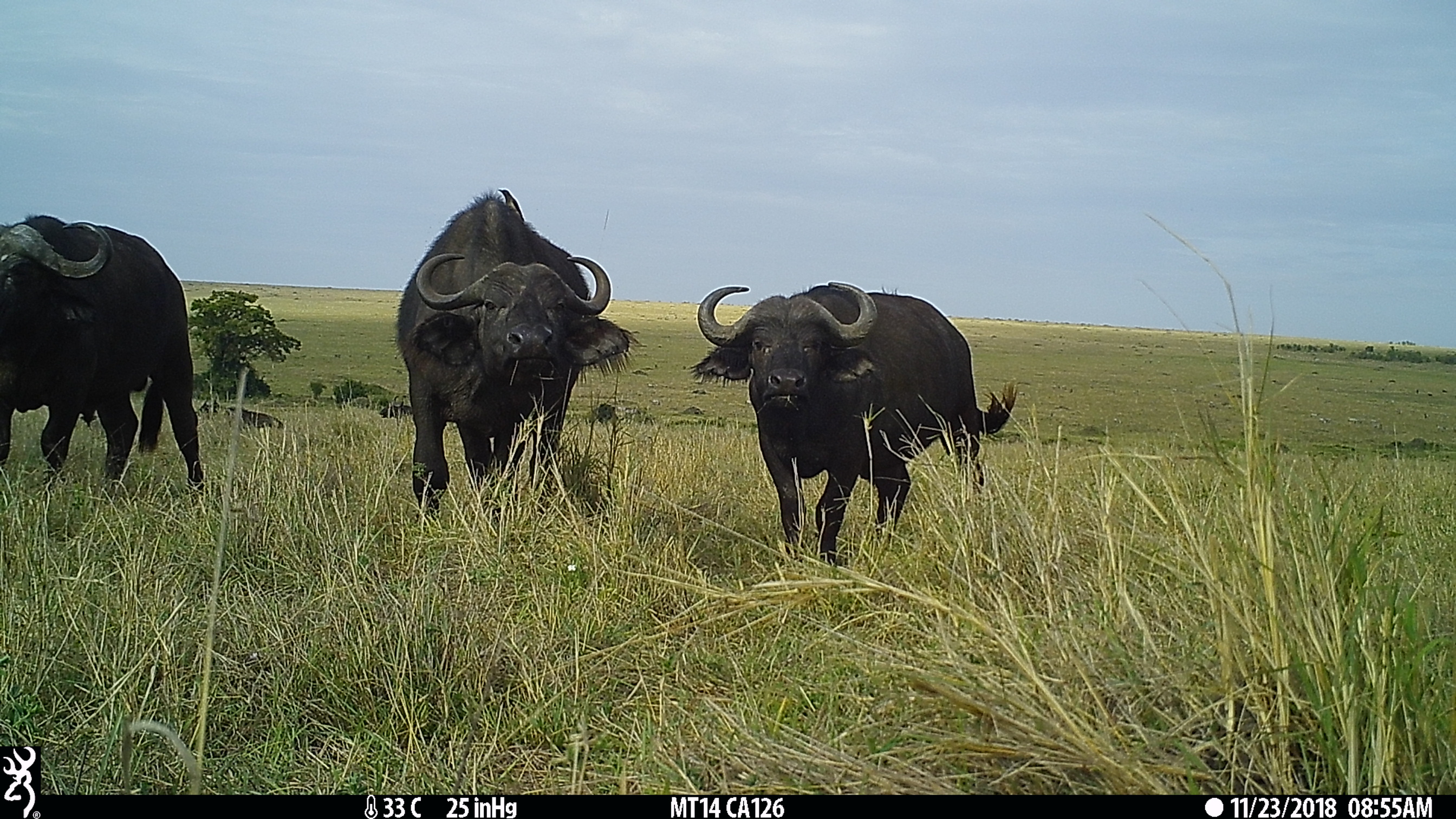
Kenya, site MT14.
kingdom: Animalia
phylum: Chordata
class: Mammalia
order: Artiodactyla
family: Bovidae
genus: Syncerus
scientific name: Syncerus caffer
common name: buffalo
Buffalo (Syncerus caffer).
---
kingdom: Animalia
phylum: Chordata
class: Aves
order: Passeriformes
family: Buphagidae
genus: Buphagus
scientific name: Buphagus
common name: oxpecker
Oxpecker (Buphagus).